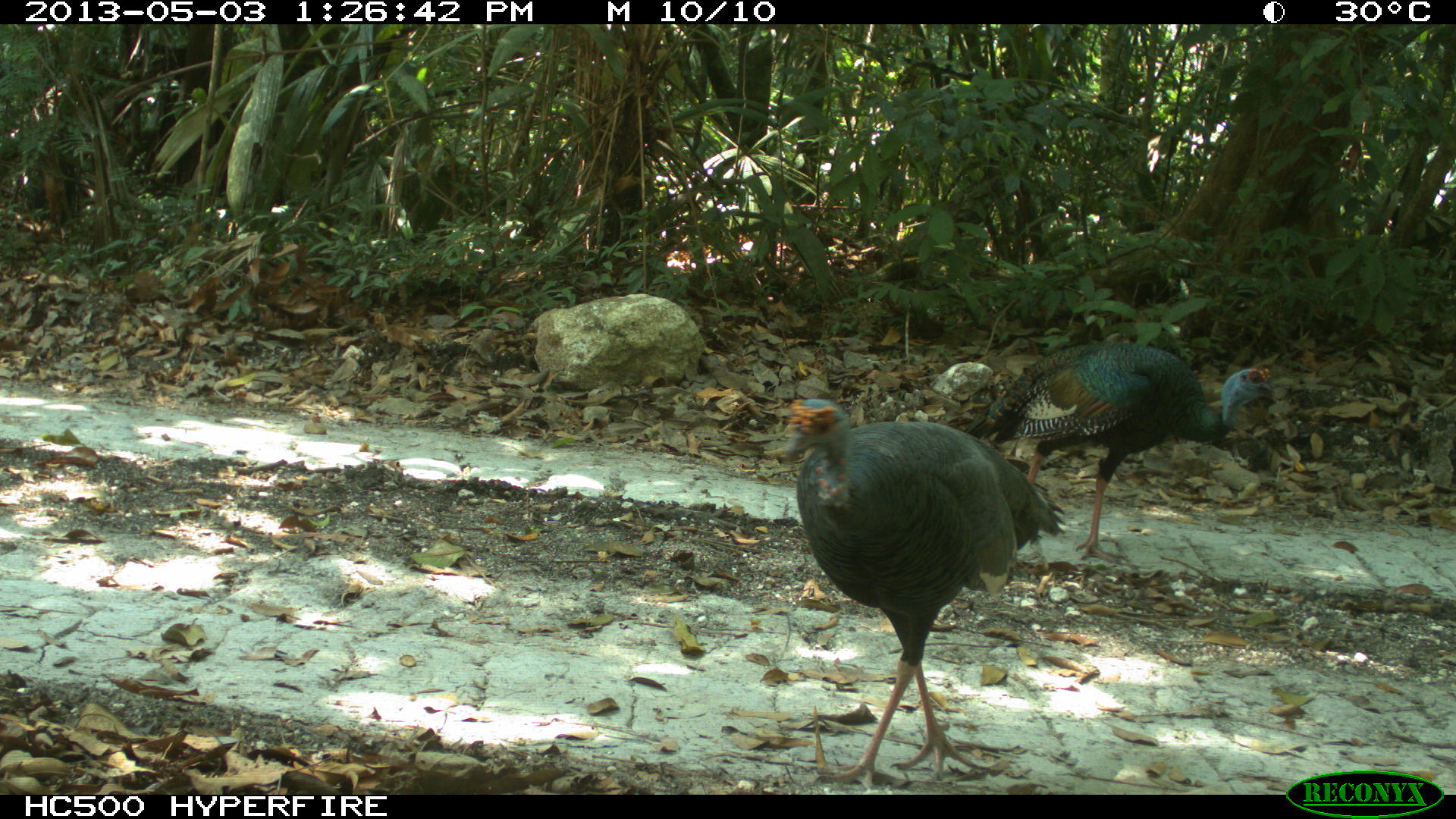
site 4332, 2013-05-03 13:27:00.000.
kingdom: Animalia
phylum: Chordata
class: Aves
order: Galliformes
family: Phasianidae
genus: Meleagris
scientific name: Meleagris ocellata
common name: ocellated turkey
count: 2